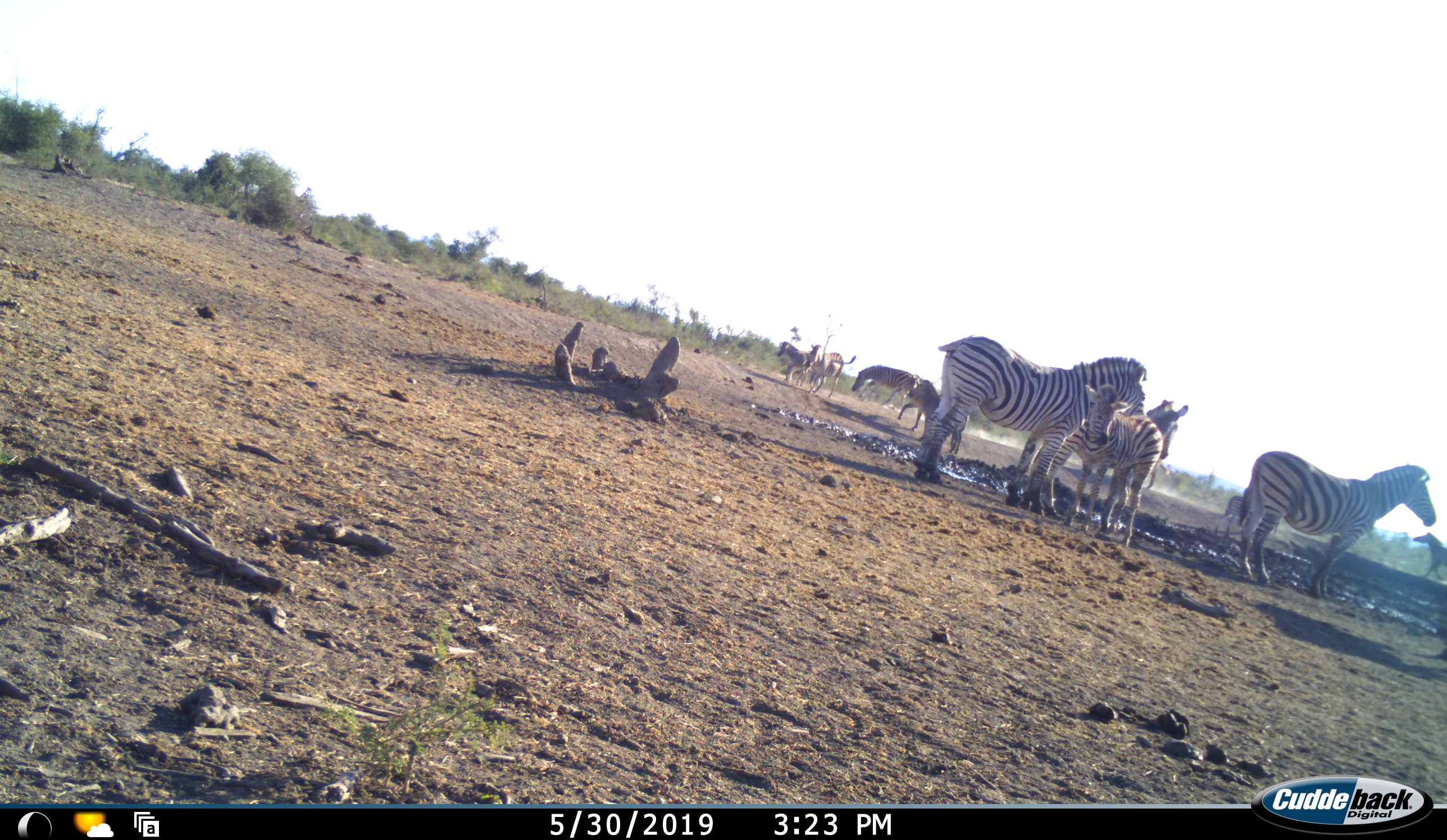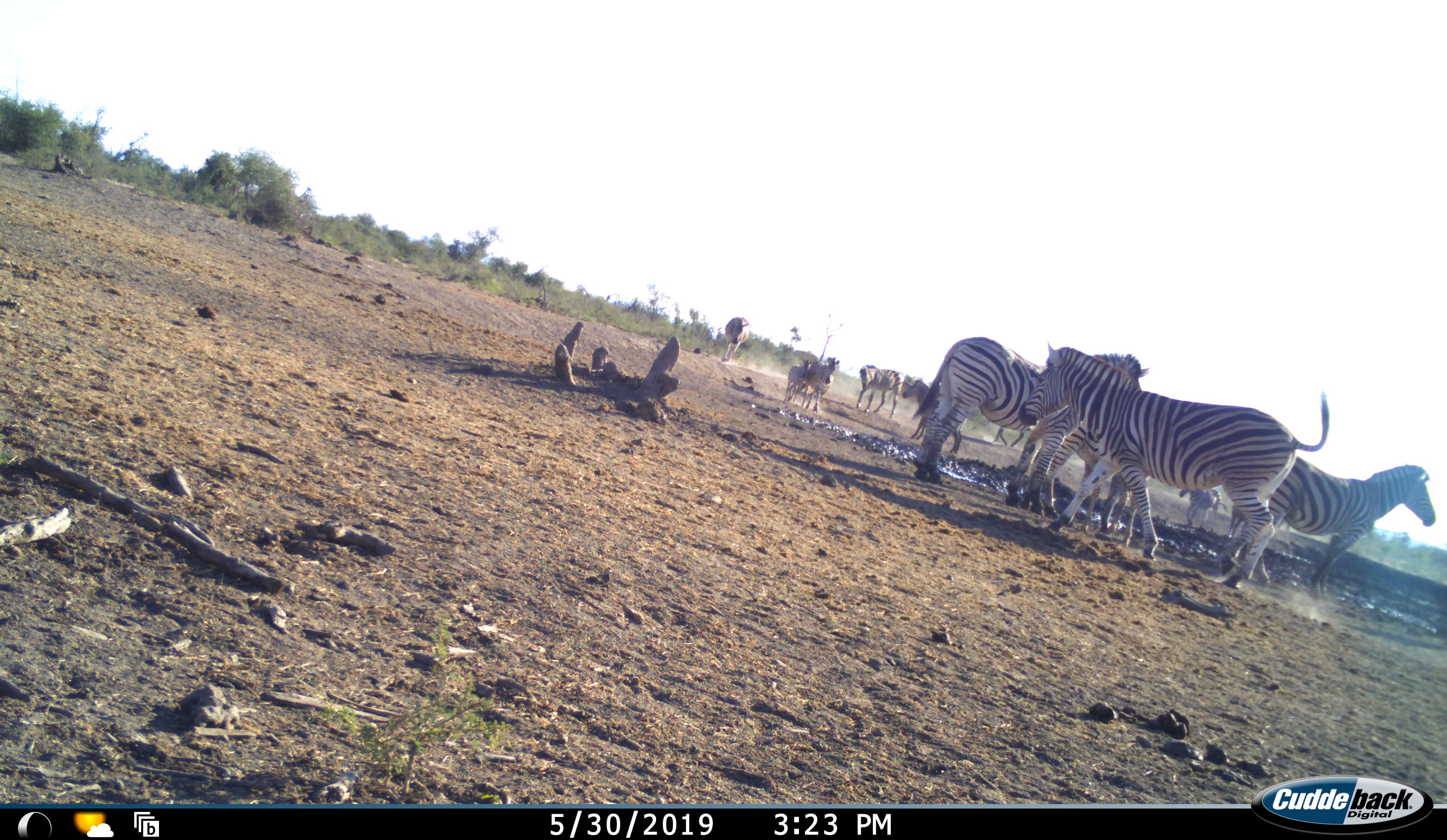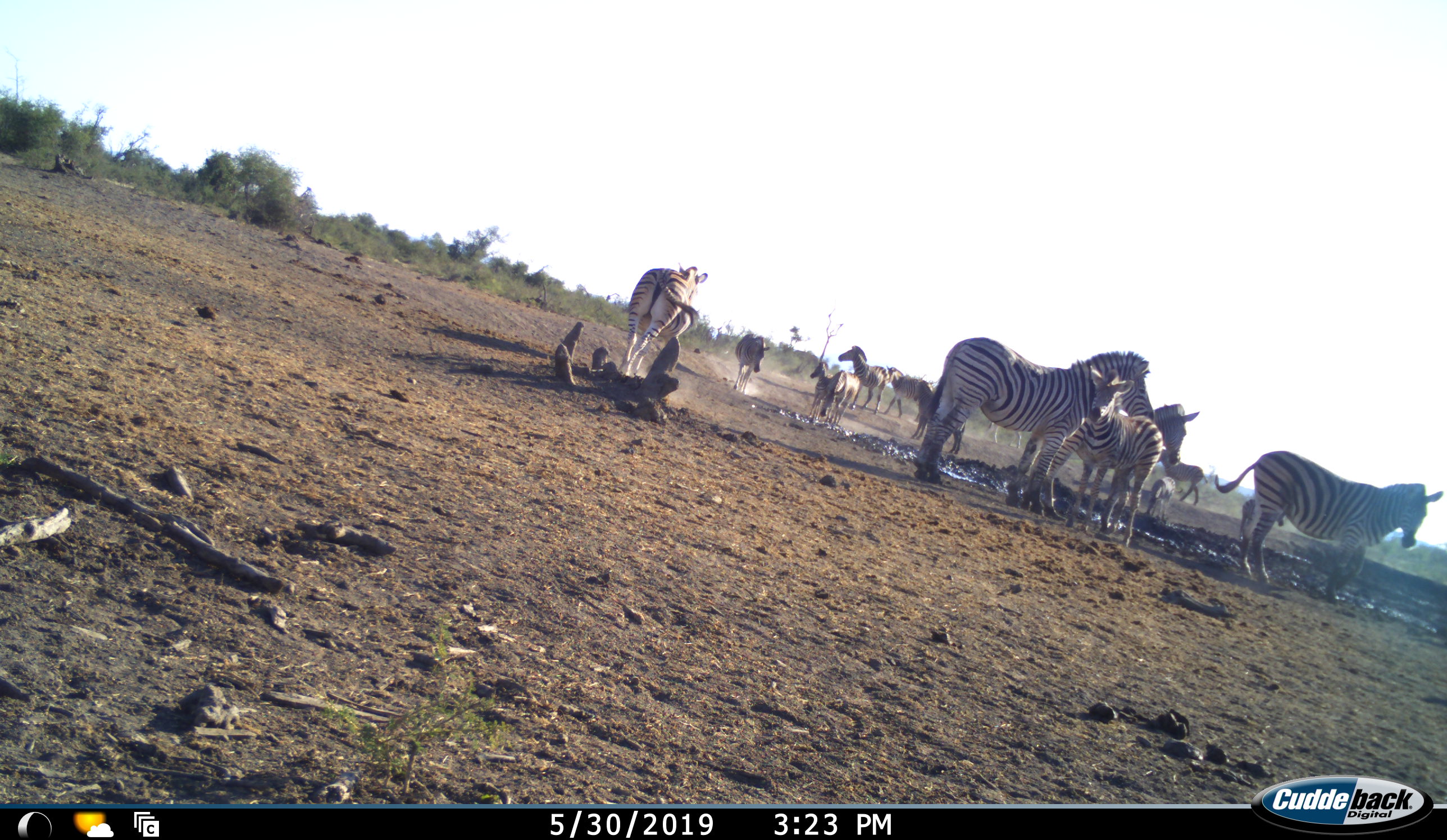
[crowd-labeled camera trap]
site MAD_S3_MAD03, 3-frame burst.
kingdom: Animalia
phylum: Chordata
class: Mammalia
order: Perissodactyla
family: Equidae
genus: Equus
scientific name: Equus quagga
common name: plains zebra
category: zebraplains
Zebraplains (plains zebra) (Equus quagga), count 10. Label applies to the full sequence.